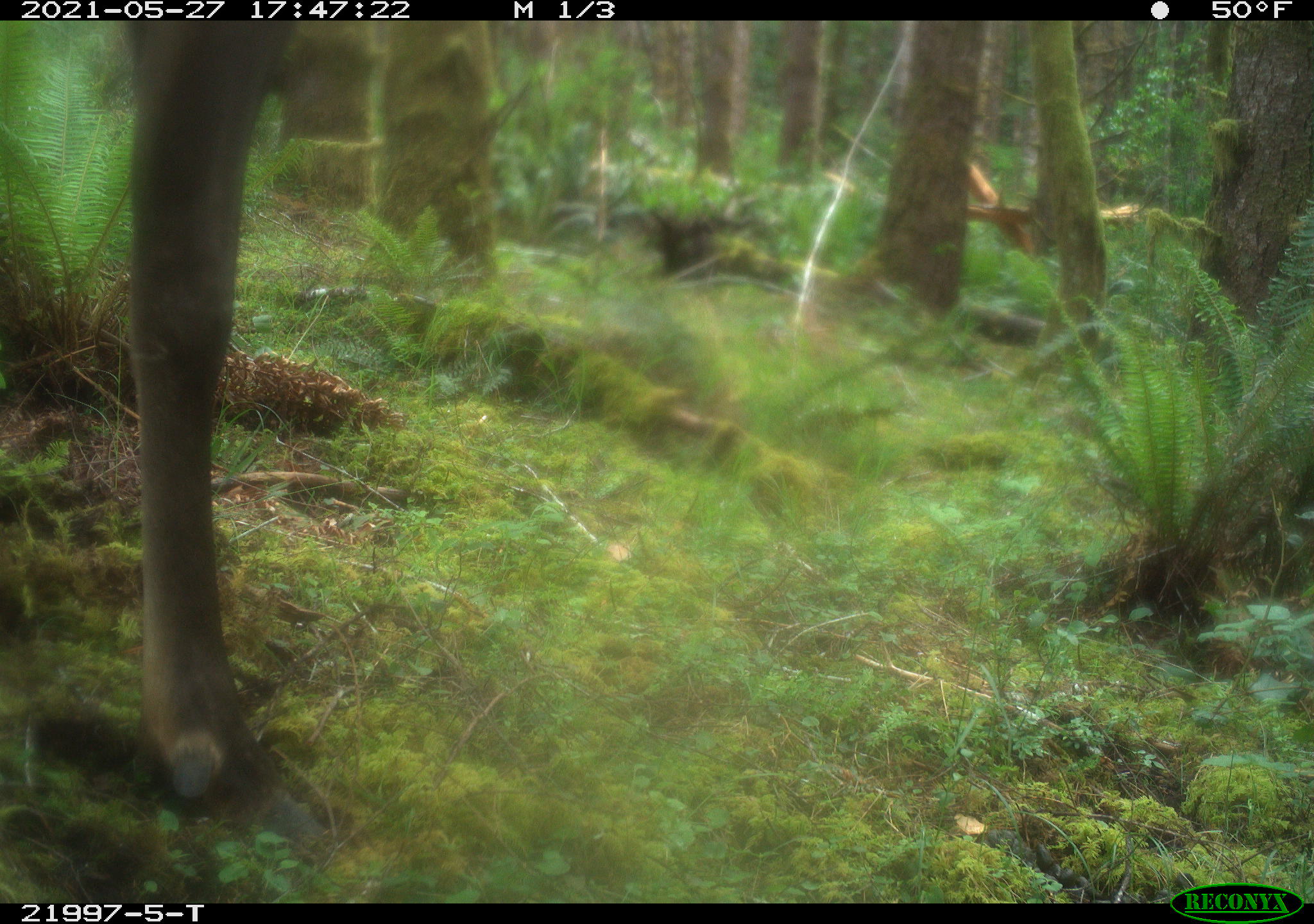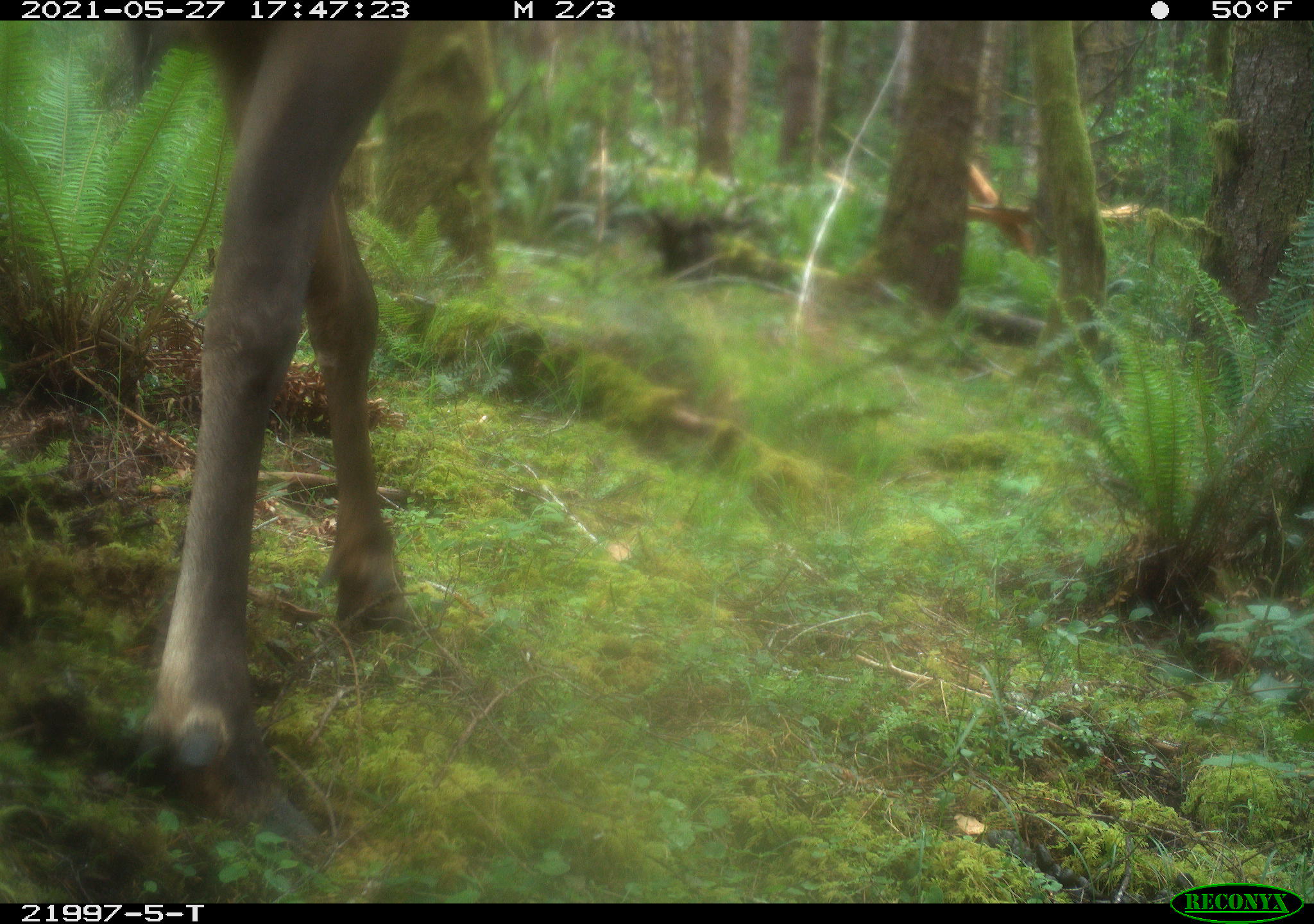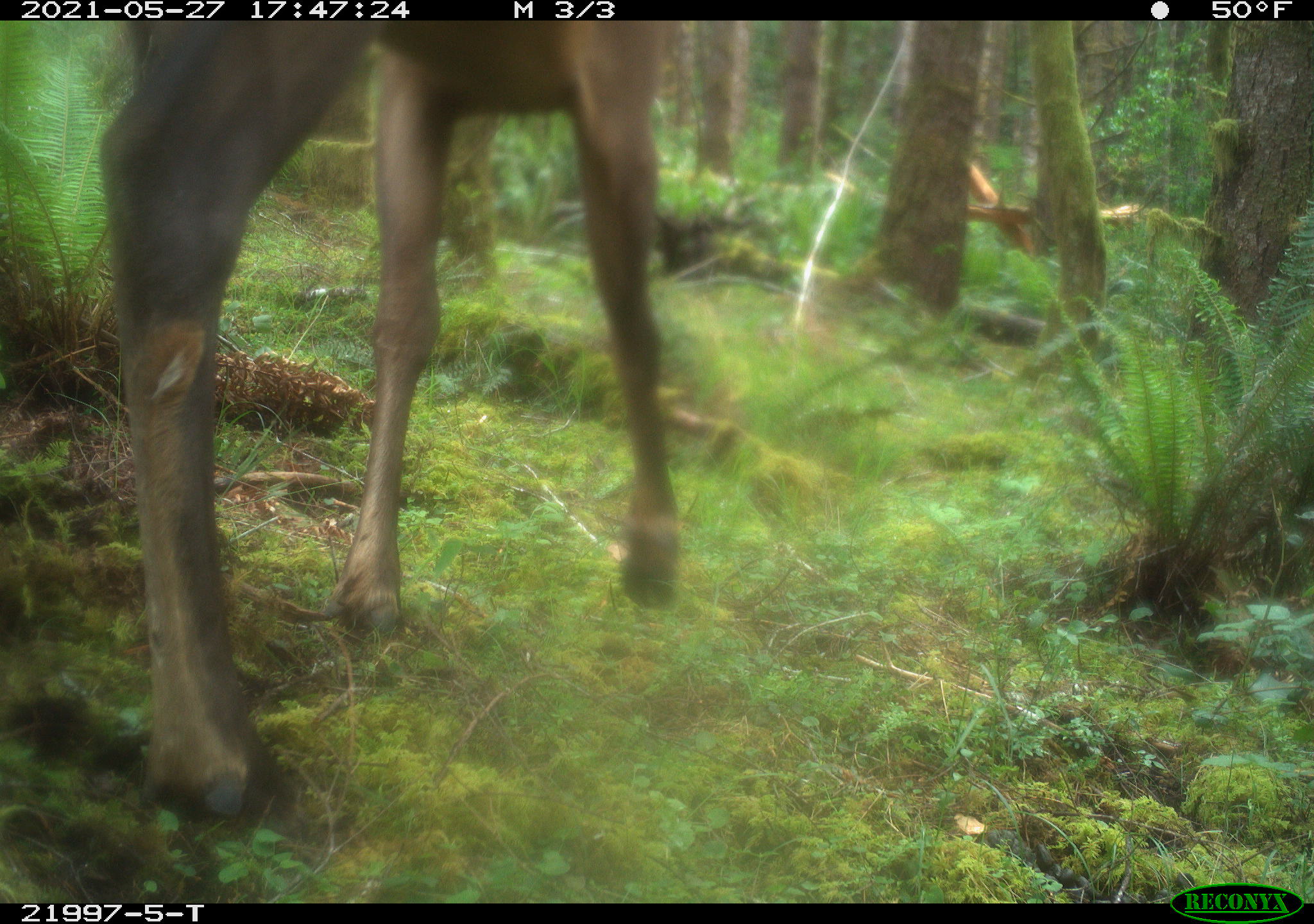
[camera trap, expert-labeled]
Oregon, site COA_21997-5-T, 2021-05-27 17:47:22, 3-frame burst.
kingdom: Animalia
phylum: Chordata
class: Mammalia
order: Artiodactyla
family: Cervidae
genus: Cervus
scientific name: Cervus canadensis roosevelti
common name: roosevelt elk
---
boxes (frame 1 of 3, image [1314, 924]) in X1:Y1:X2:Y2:
roosevelt elk: 97:21:367:878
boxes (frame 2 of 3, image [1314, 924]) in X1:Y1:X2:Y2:
roosevelt elk: 87:21:478:875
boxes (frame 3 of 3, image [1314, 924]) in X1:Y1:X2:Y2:
roosevelt elk: 62:21:712:869